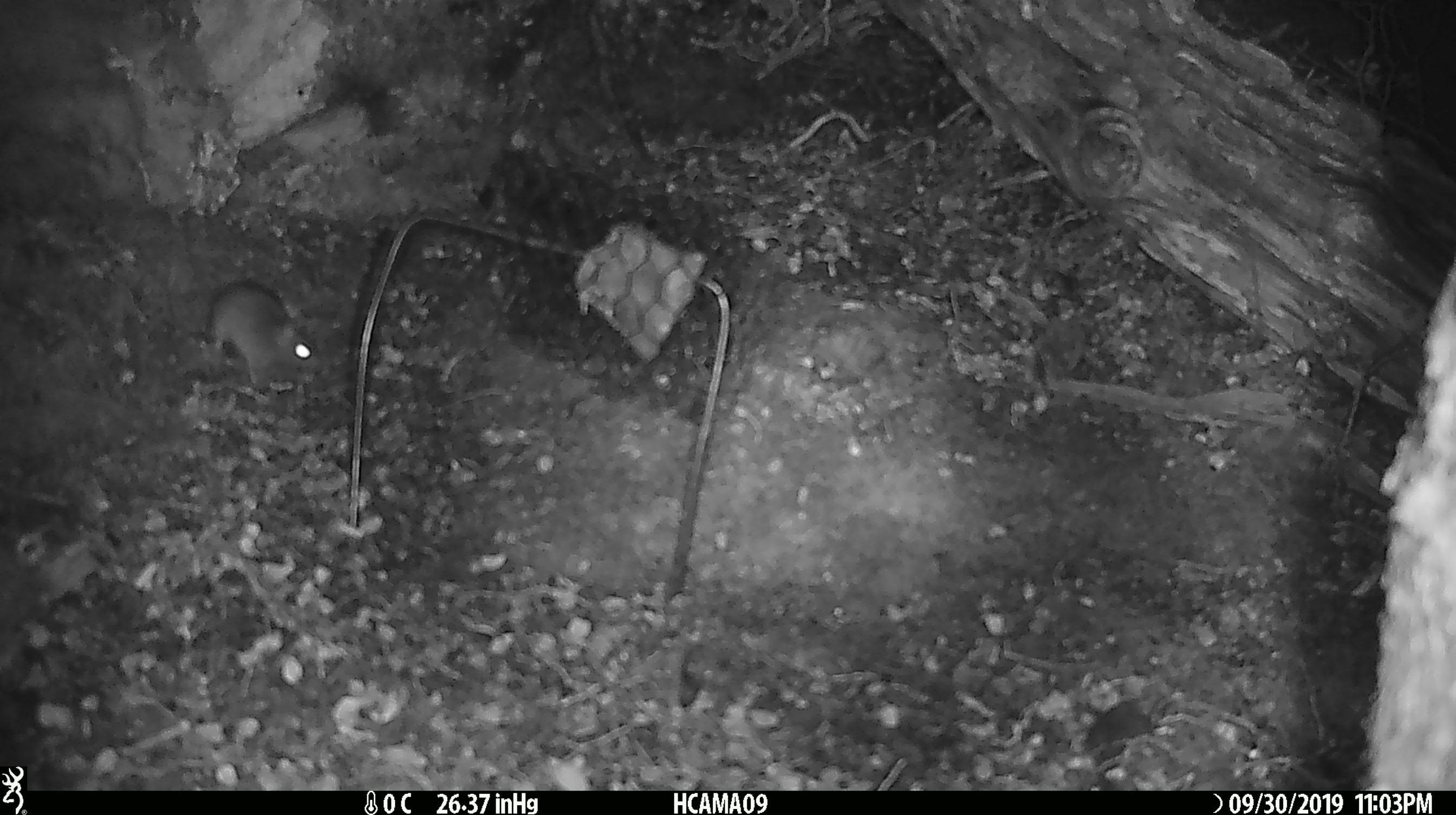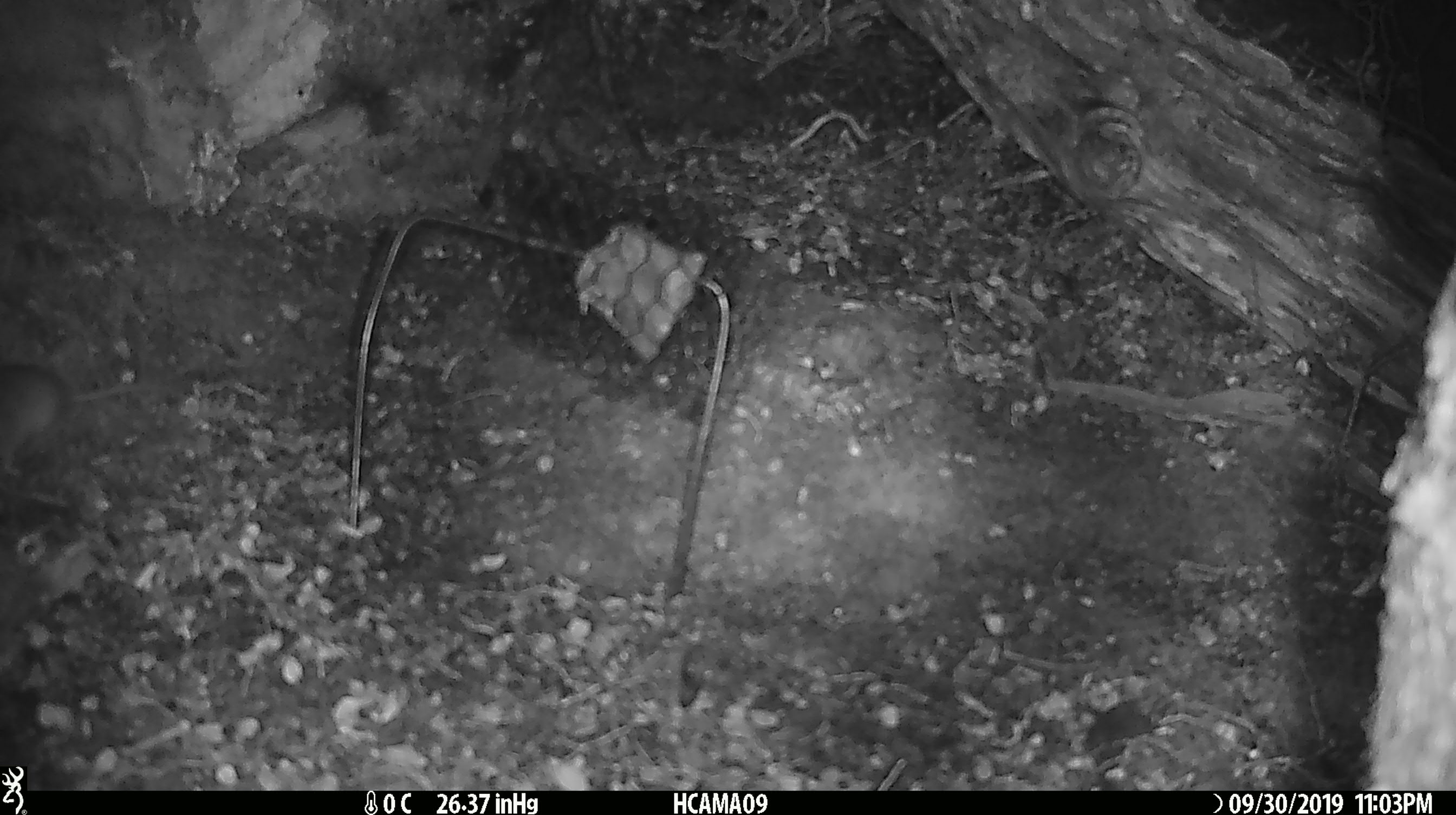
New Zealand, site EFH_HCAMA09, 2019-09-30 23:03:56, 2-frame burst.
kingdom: Animalia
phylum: Chordata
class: Mammalia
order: Rodentia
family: Muridae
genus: Mus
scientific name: Mus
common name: mouse